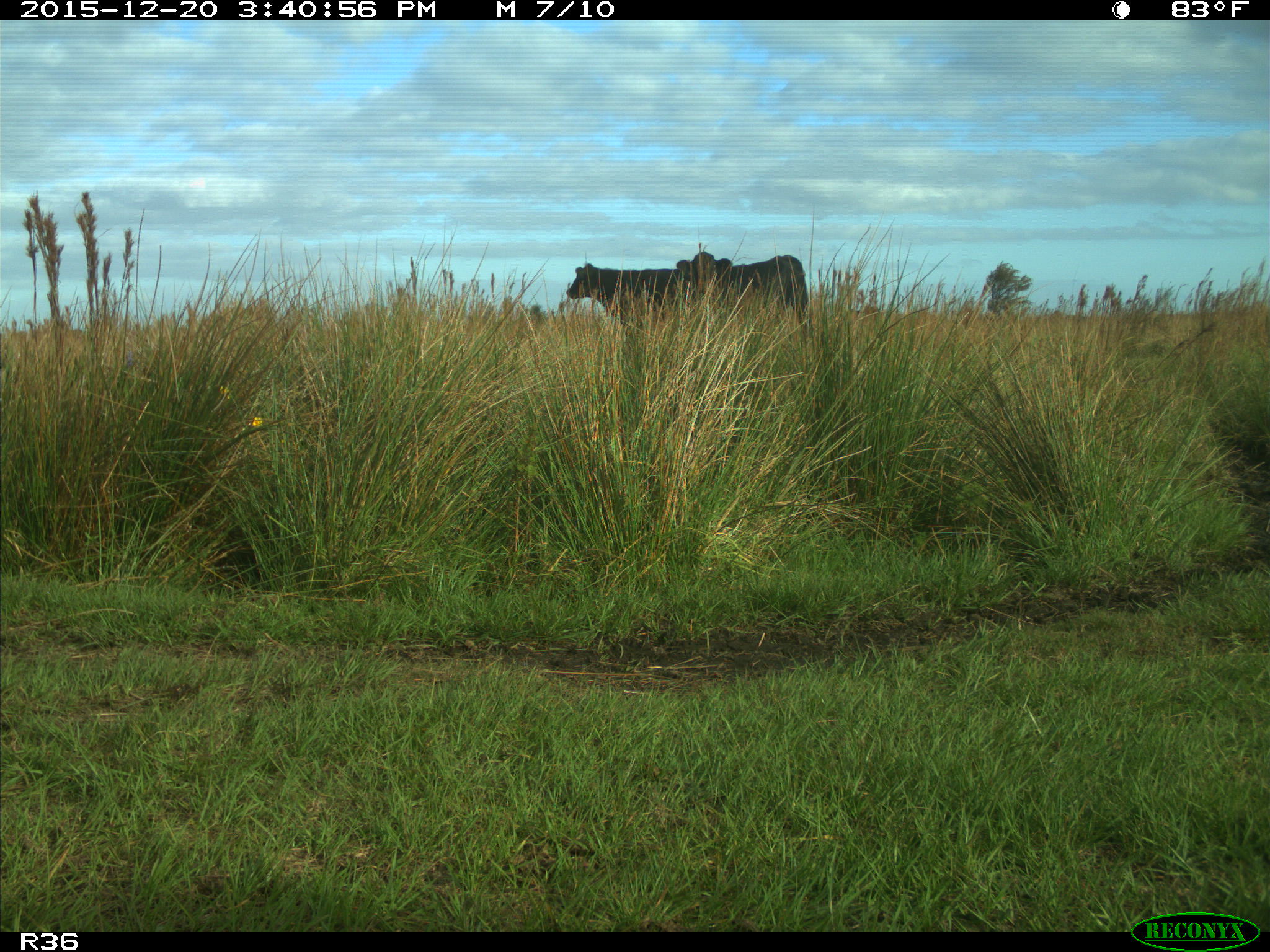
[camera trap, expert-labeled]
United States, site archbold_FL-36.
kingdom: Animalia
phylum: Chordata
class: Mammalia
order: Artiodactyla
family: Bovidae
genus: Bos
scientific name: Bos taurus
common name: domestic cow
Bos taurus (domestic cow).